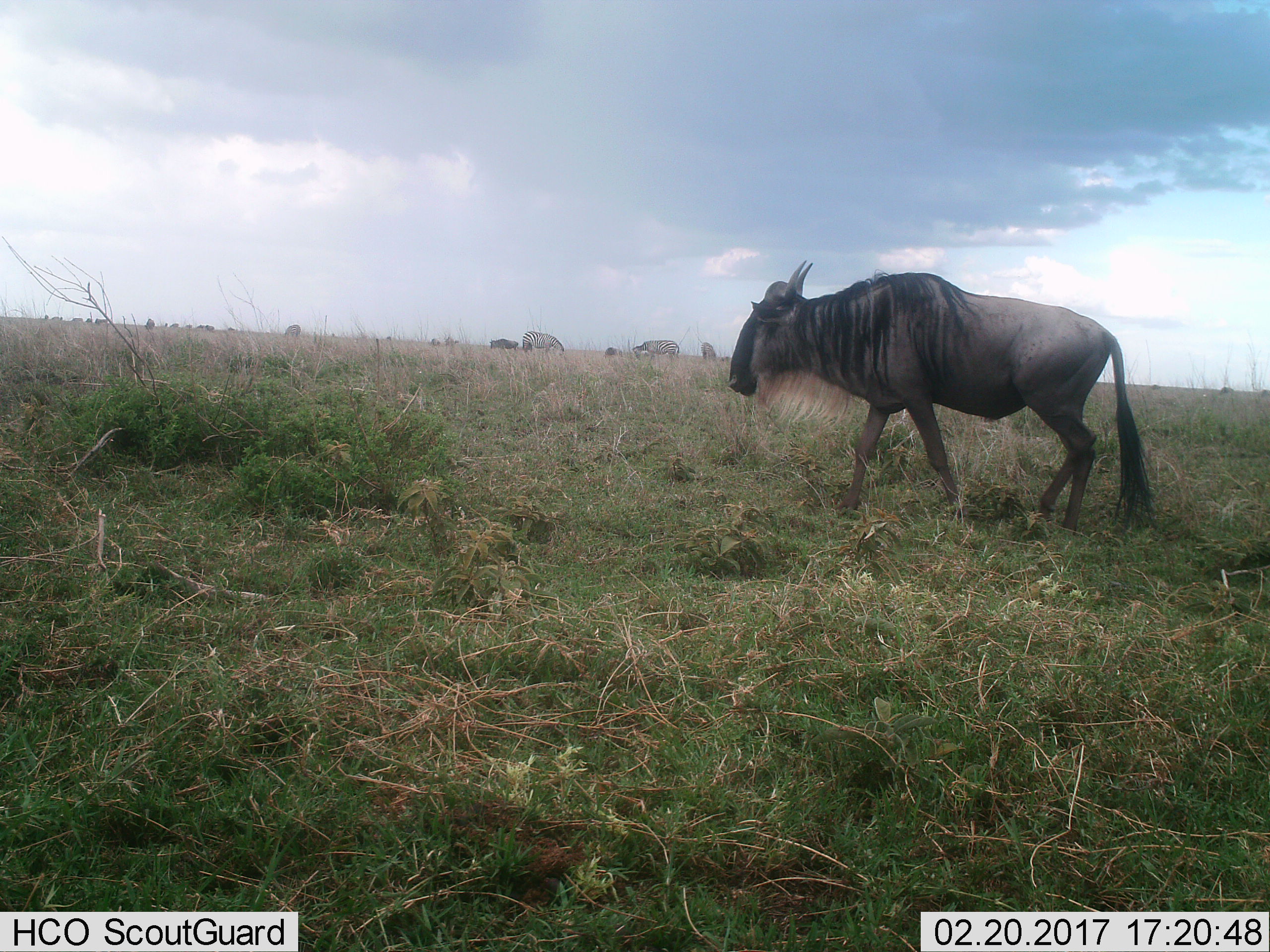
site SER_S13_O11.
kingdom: Animalia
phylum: Chordata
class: Mammalia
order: Artiodactyla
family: Bovidae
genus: Connochaetes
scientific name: Connochaetes taurinus taurinus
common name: blue wildebeest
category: wildebeestblue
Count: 1.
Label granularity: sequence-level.